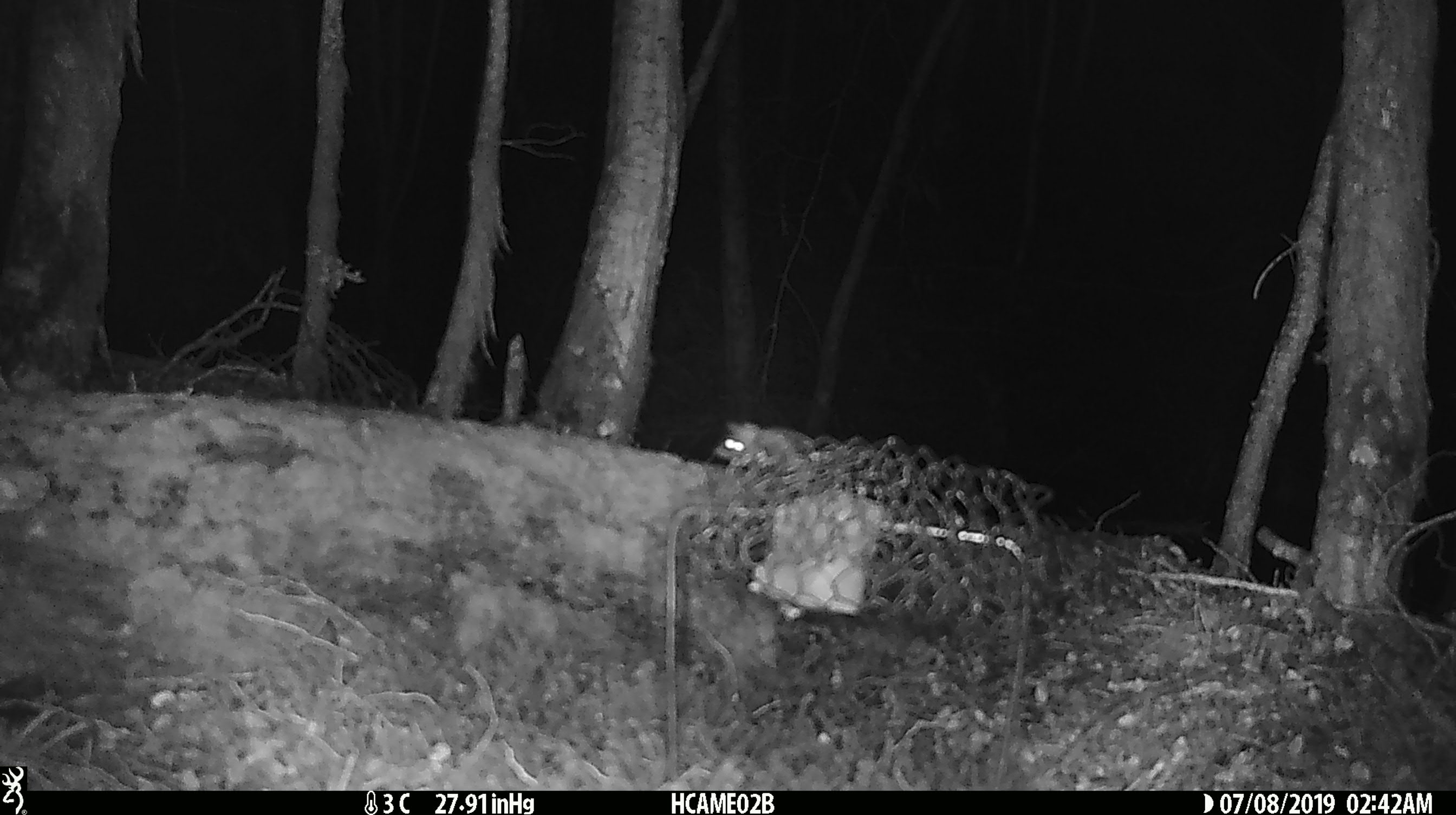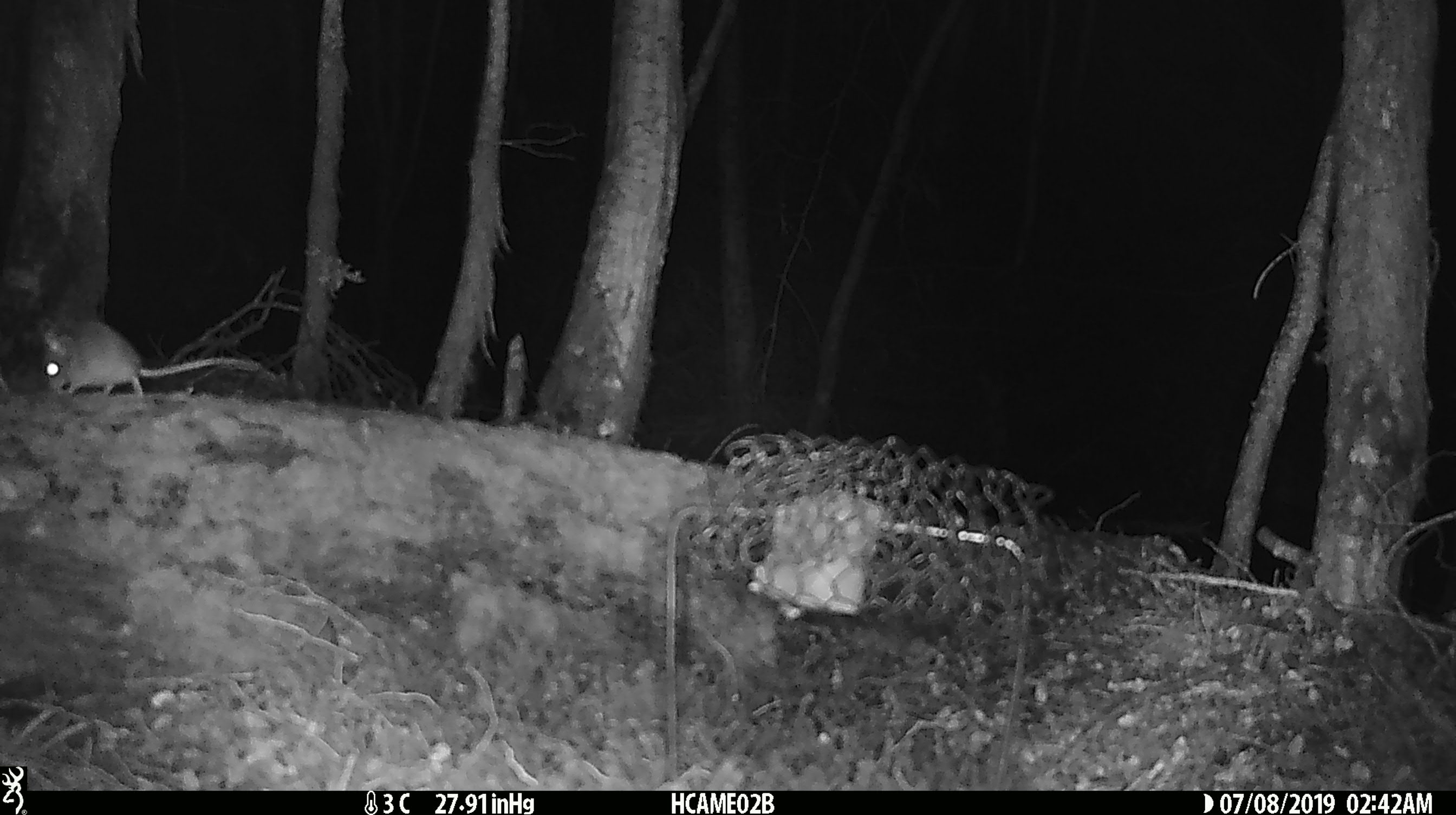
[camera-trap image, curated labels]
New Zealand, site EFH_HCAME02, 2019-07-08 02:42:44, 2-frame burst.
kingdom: Animalia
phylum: Chordata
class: Mammalia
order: Rodentia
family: Muridae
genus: Mus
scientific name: Mus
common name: mouse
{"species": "mouse (Mus)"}